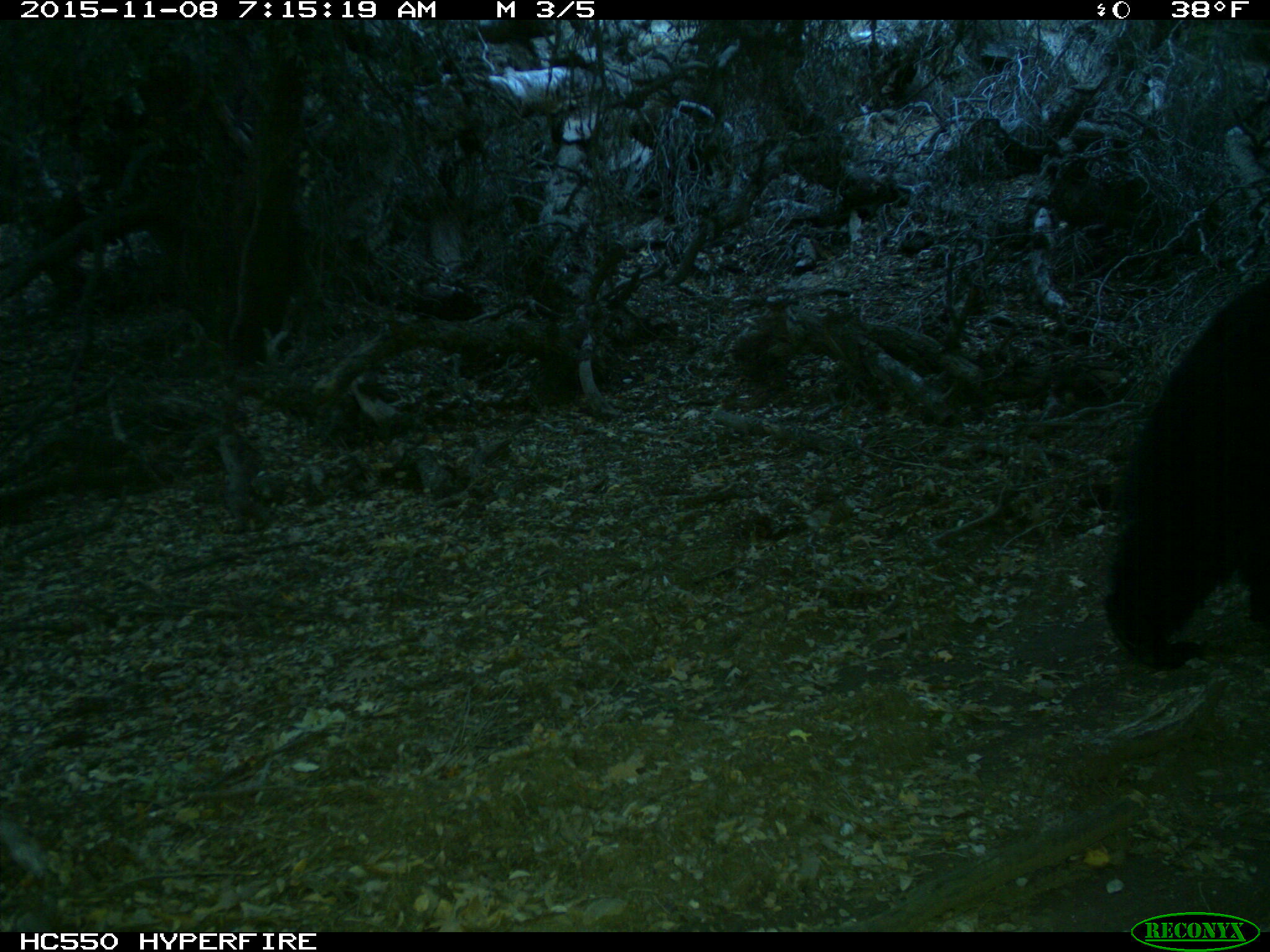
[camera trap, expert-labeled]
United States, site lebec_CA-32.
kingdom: Animalia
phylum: Chordata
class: Mammalia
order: Carnivora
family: Ursidae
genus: Ursus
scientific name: Ursus americanus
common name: american black bear